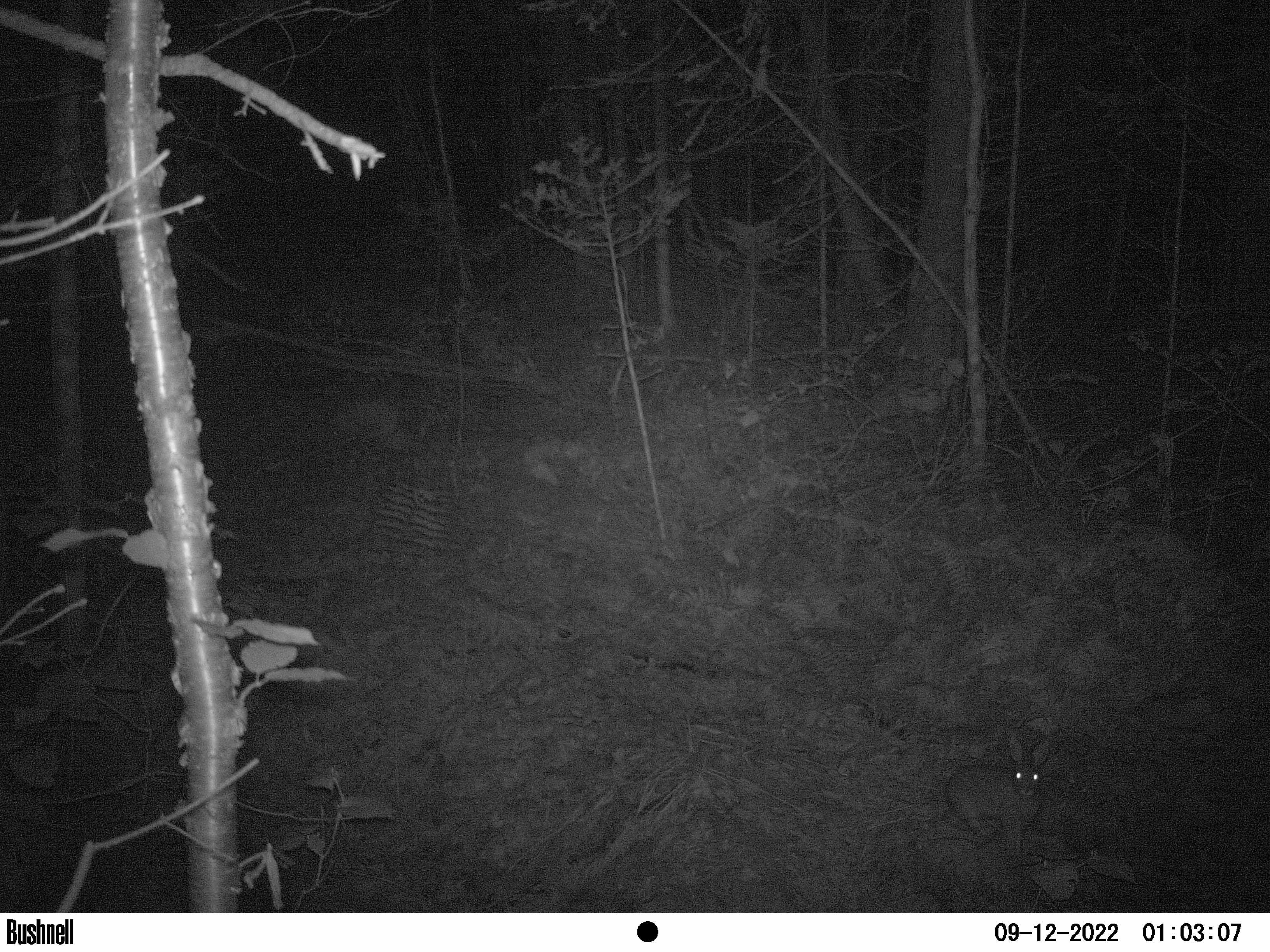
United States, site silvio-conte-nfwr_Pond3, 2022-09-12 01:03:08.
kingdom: Animalia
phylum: Chordata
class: Mammalia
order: Lagomorpha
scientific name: Lagomorpha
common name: rabbit or hare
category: rabbit or hare sp.